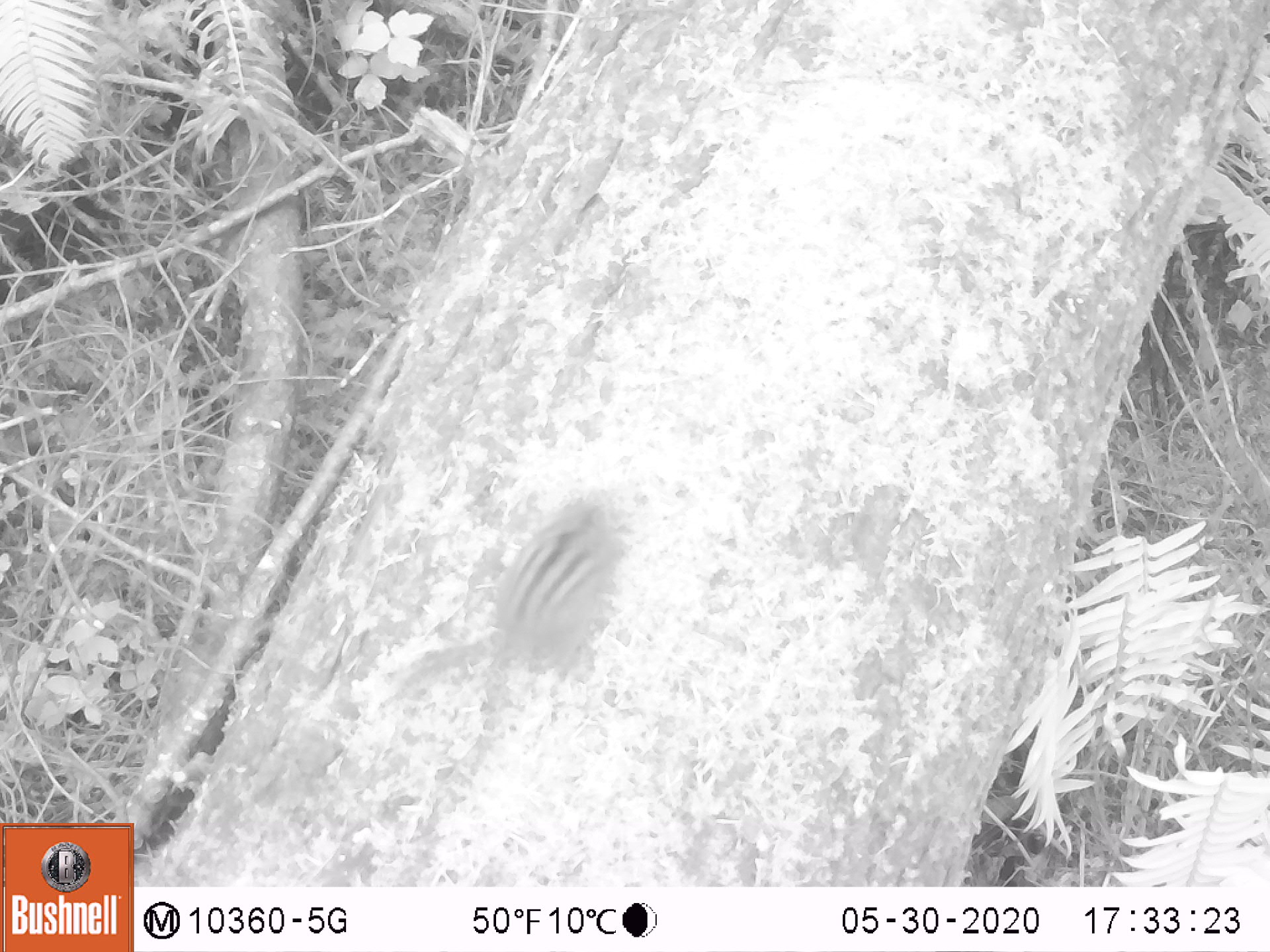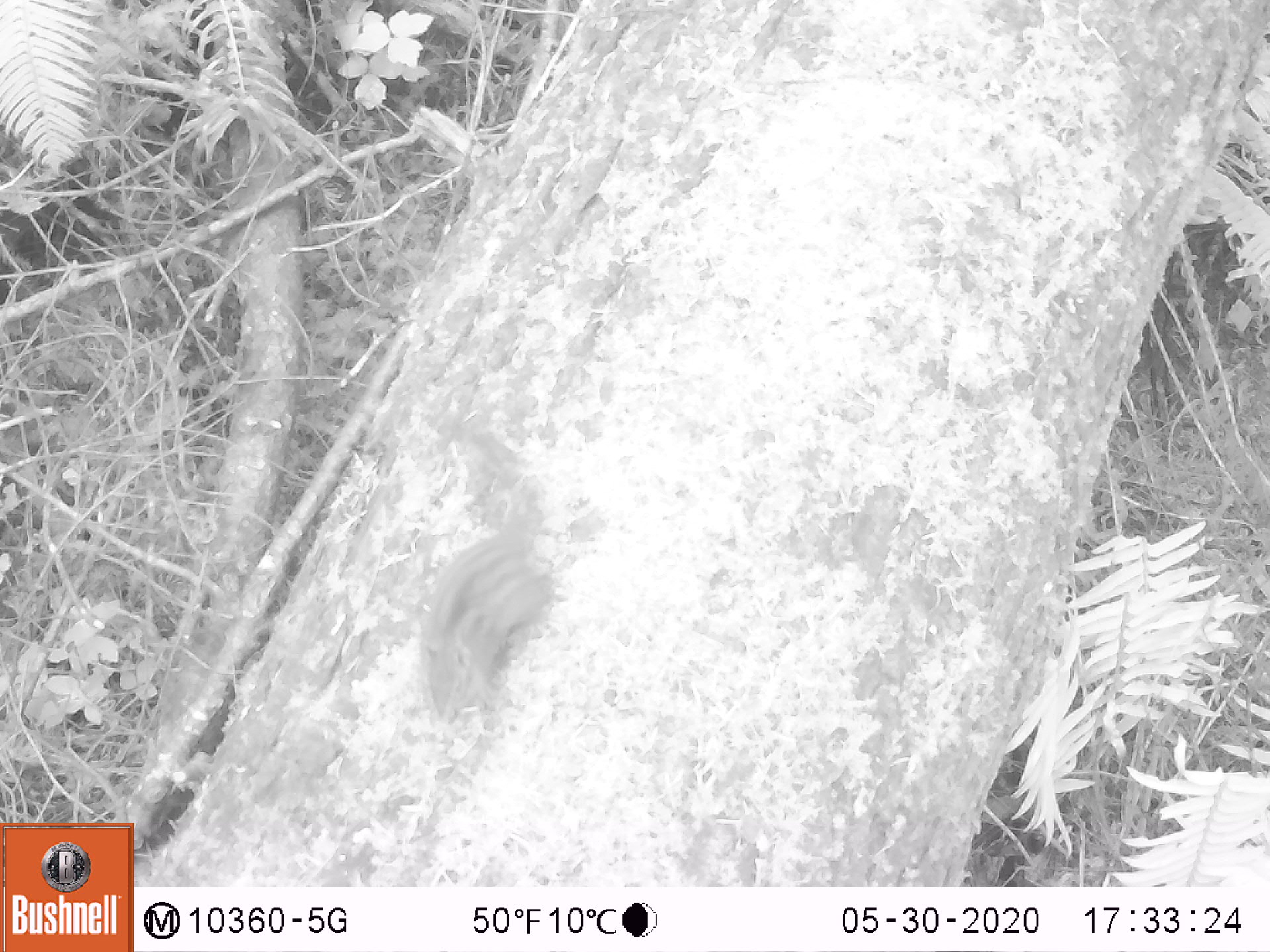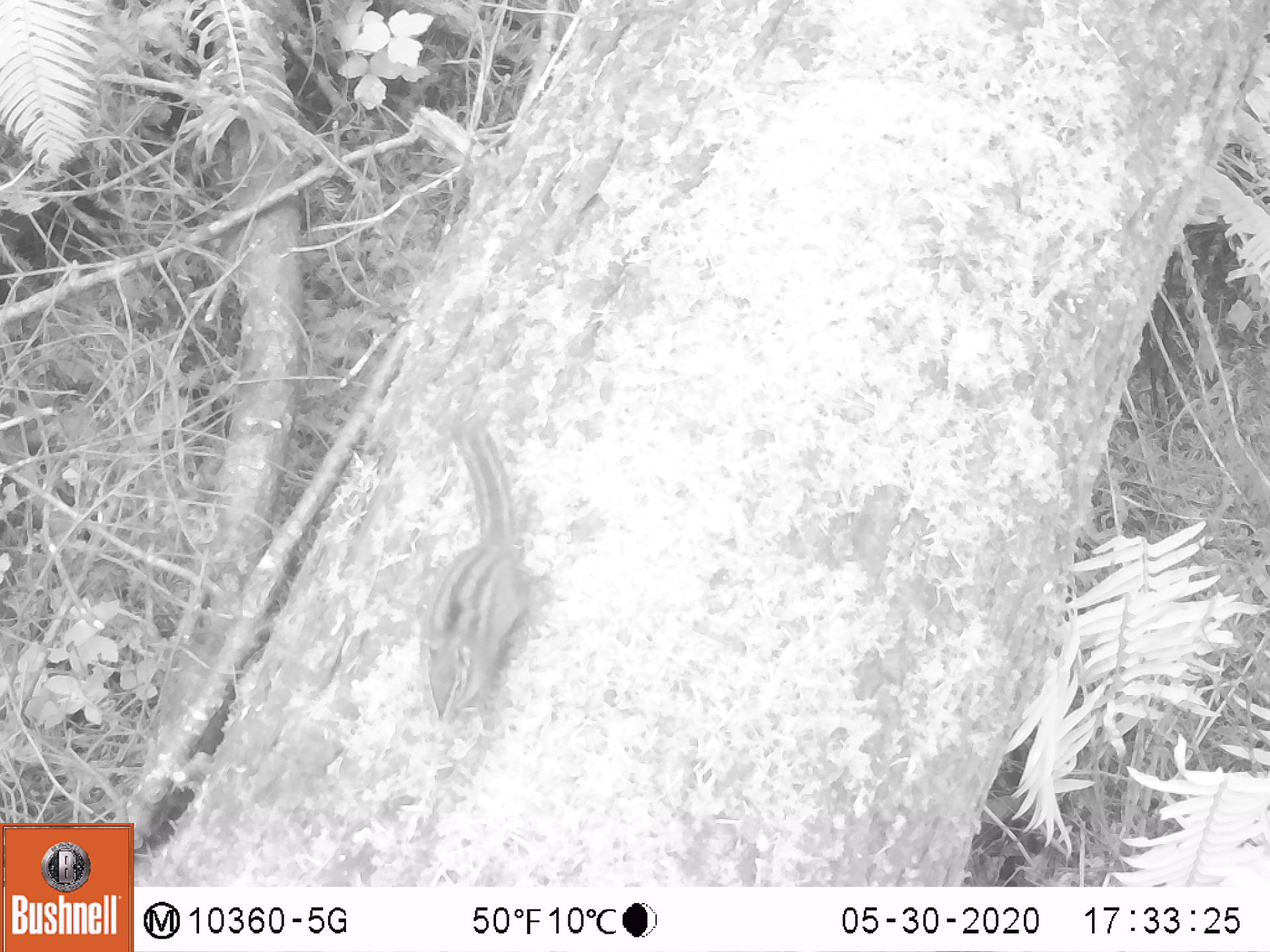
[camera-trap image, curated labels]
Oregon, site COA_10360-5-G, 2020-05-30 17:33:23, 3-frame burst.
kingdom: Animalia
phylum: Chordata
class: Mammalia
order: Rodentia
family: Sciuridae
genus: Neotamias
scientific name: Neotamias townsendii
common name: townsend's chipmunk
Townsend's chipmunk (Neotamias townsendii).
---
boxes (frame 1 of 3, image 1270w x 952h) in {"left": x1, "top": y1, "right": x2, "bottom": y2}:
townsend's chipmunk: {"left": 381, "top": 487, "right": 641, "bottom": 695}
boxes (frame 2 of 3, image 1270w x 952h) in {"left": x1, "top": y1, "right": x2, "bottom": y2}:
townsend's chipmunk: {"left": 408, "top": 402, "right": 567, "bottom": 741}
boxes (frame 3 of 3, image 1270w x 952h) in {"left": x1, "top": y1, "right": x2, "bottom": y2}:
townsend's chipmunk: {"left": 417, "top": 413, "right": 539, "bottom": 730}